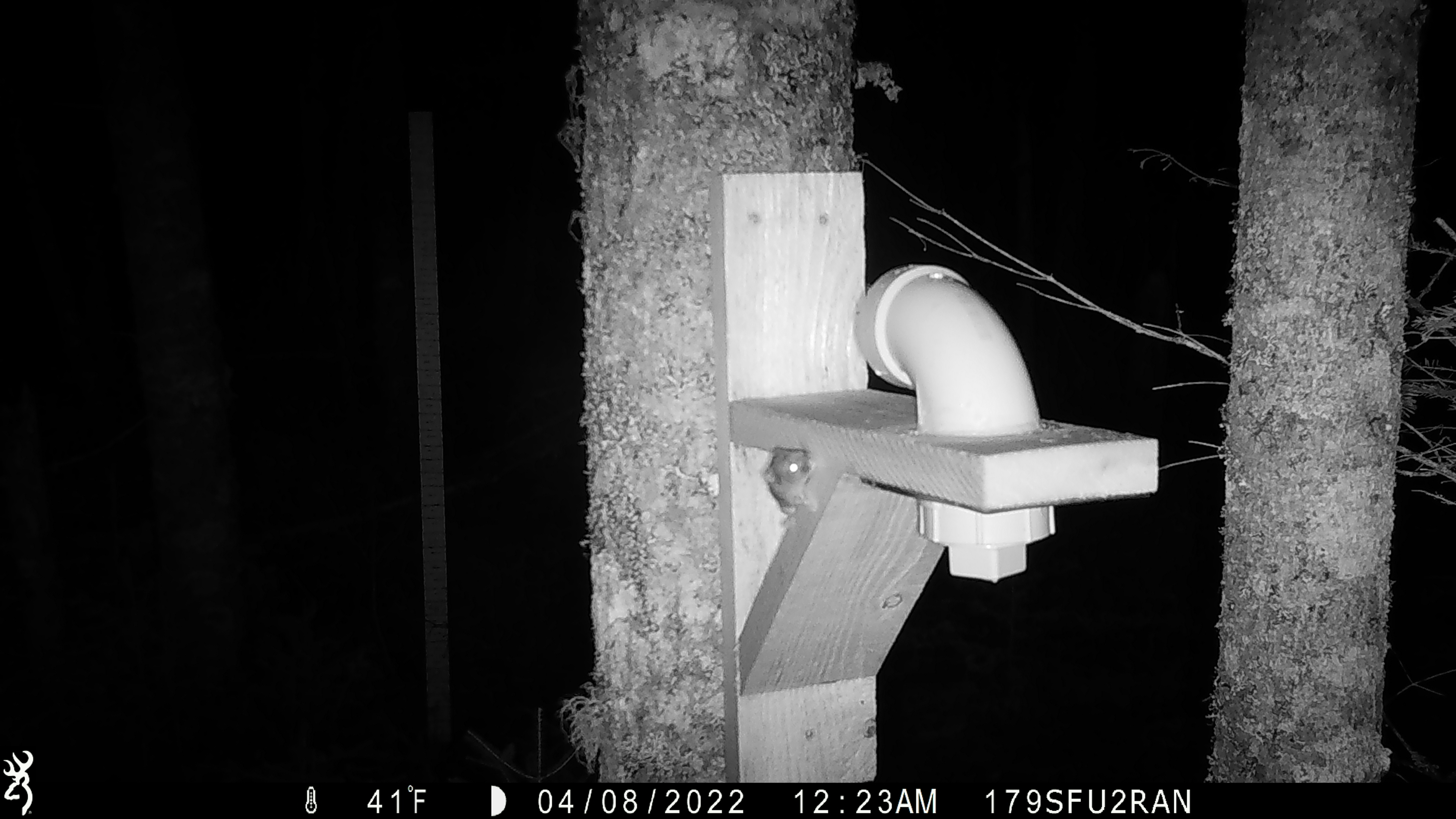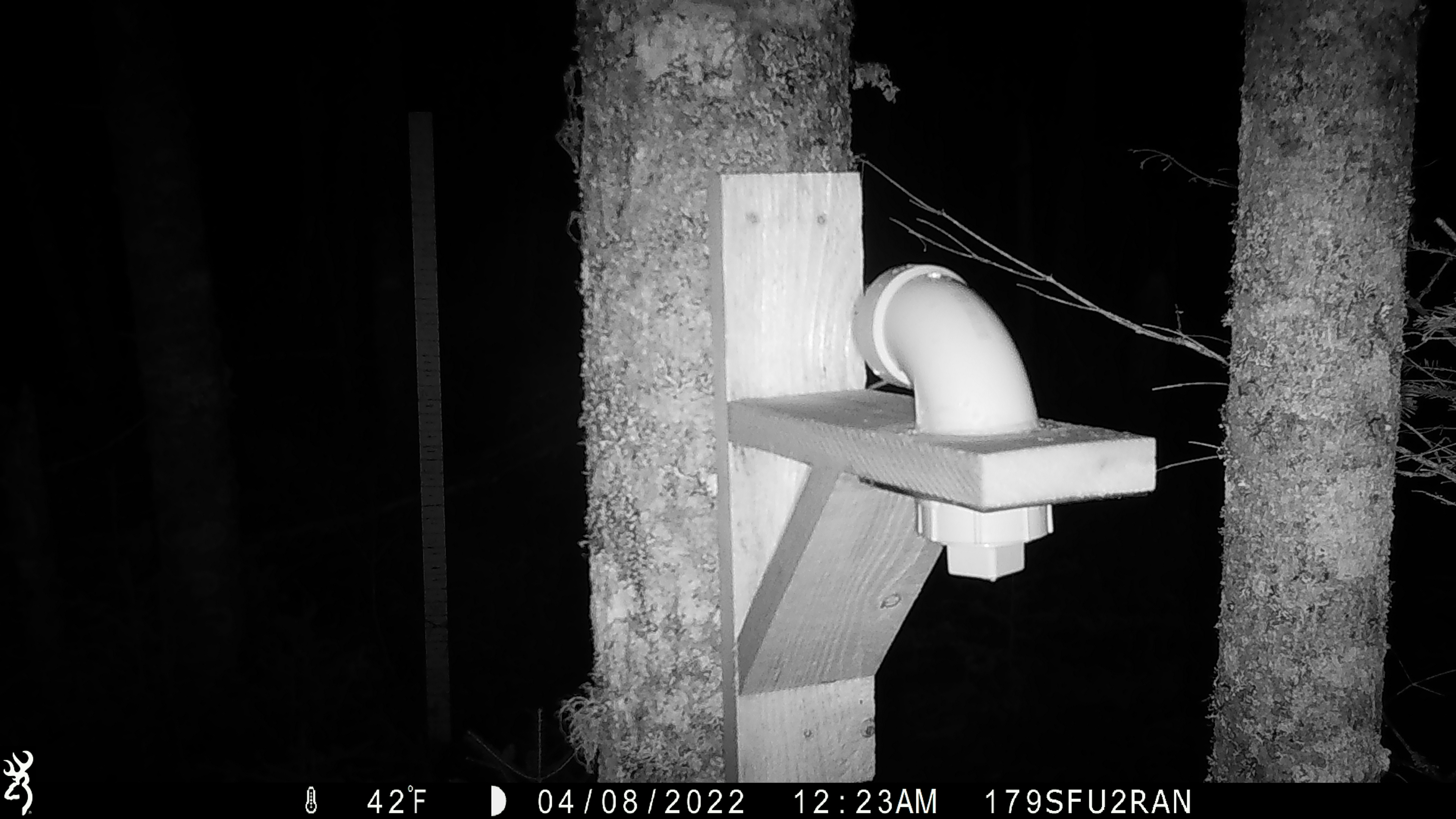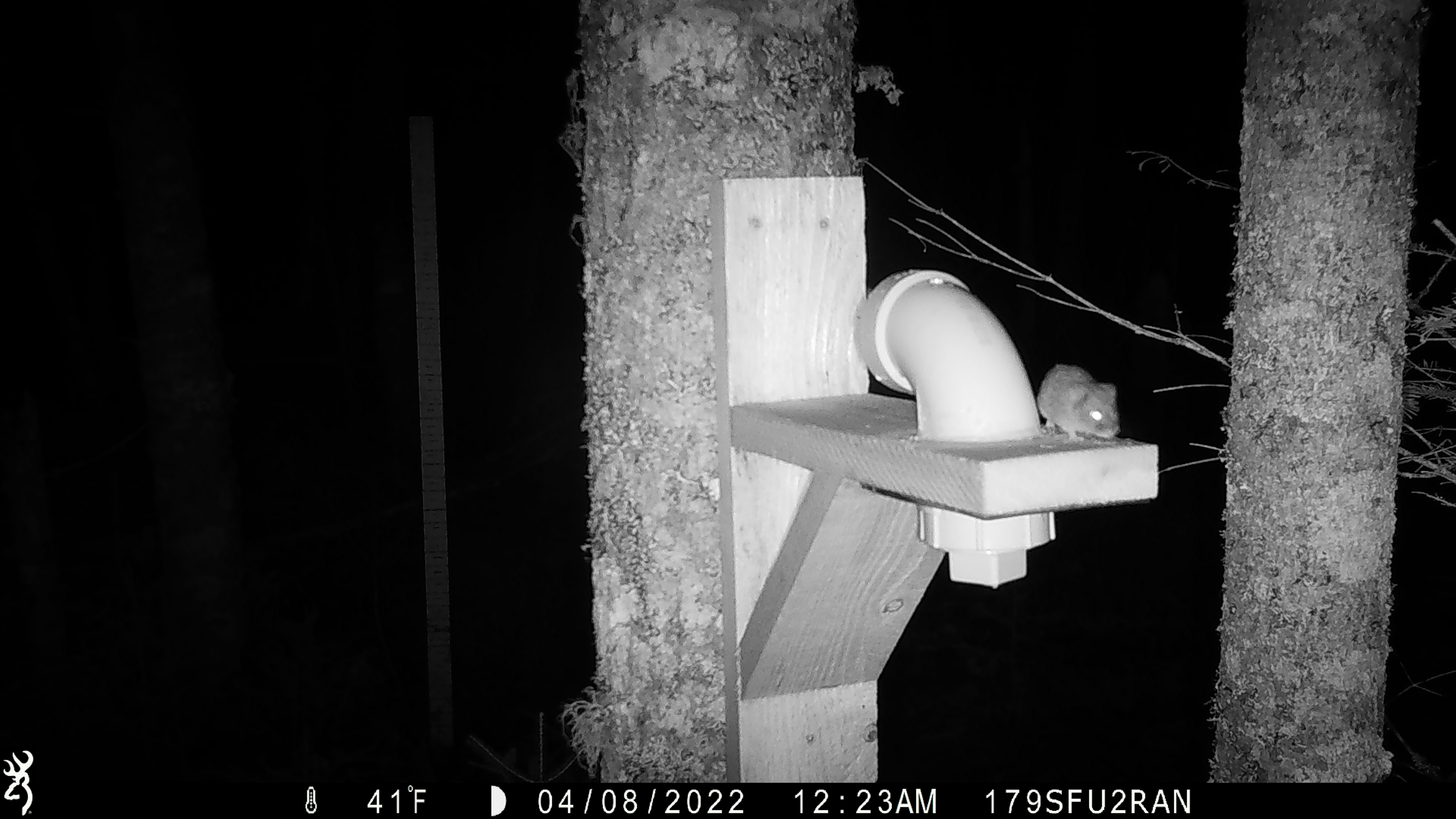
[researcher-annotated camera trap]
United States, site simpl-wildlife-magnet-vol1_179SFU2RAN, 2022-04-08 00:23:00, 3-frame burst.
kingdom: Animalia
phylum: Chordata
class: Mammalia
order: Rodentia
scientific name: Rodentia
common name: mouse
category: mouse sp.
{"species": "mouse sp. (mouse) (Rodentia)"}